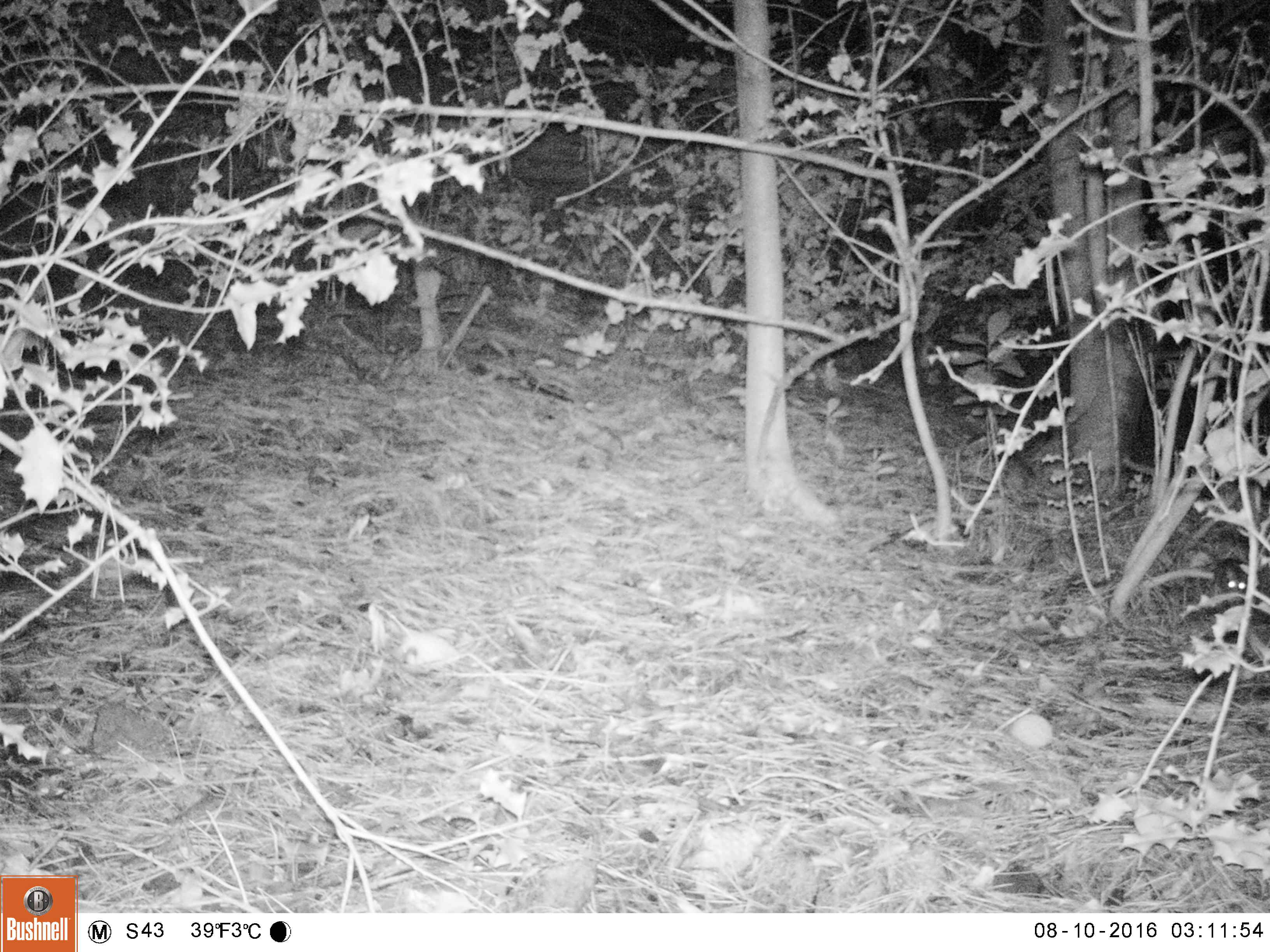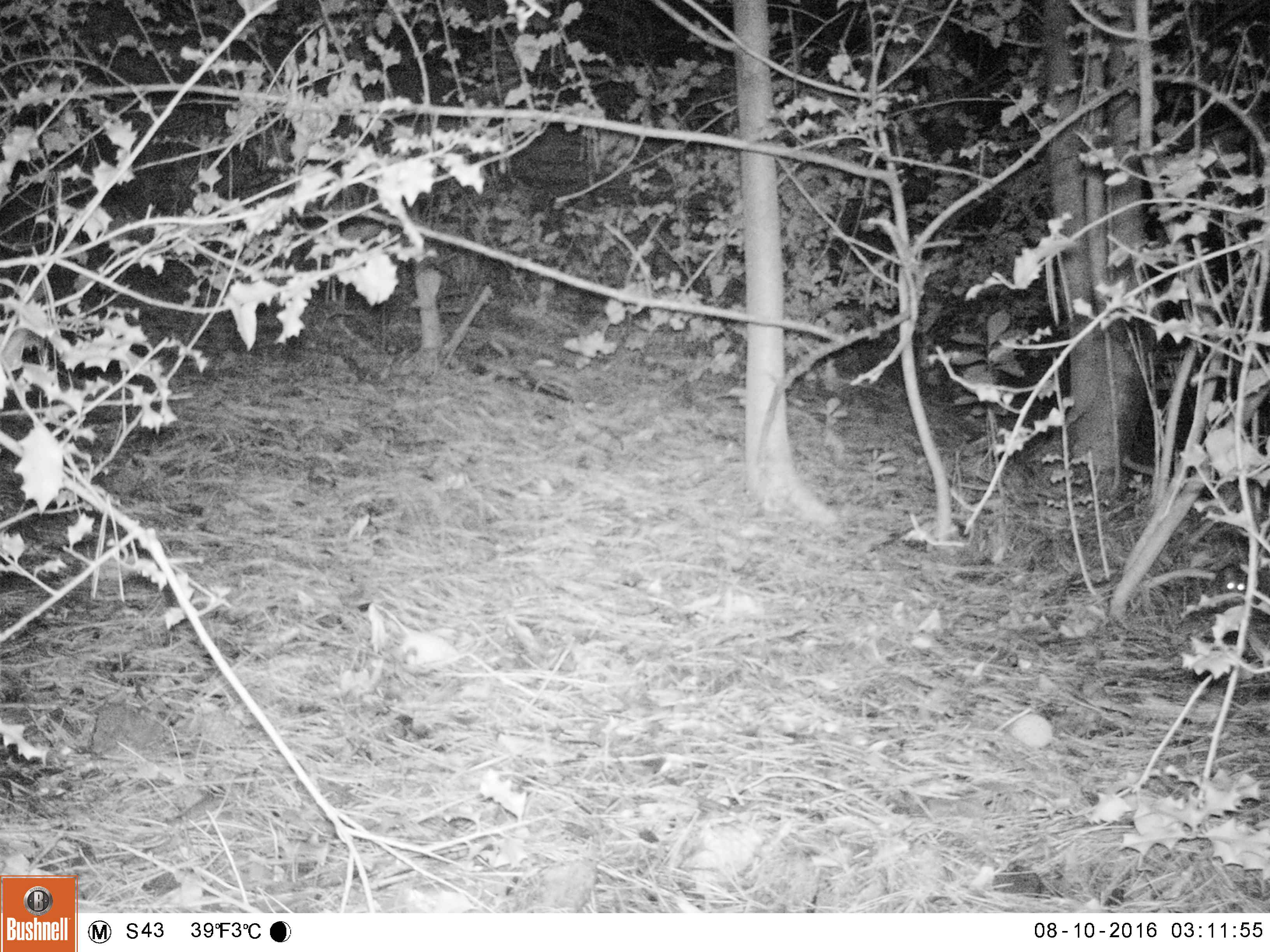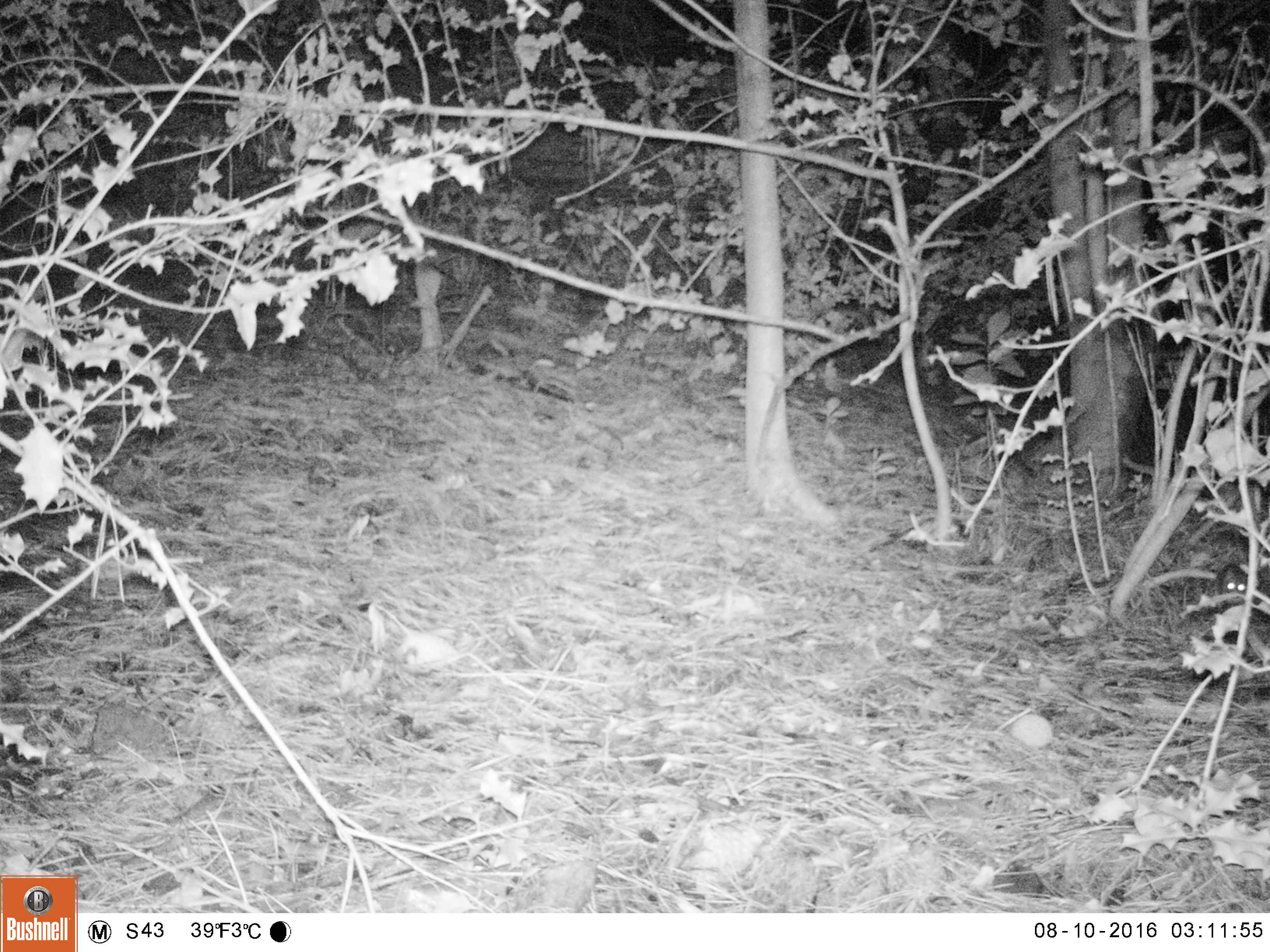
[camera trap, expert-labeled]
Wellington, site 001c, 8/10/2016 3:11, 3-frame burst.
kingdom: Animalia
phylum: Chordata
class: Mammalia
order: Rodentia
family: Muridae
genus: Rattus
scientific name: Rattus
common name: rat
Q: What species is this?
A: Rat (Rattus).